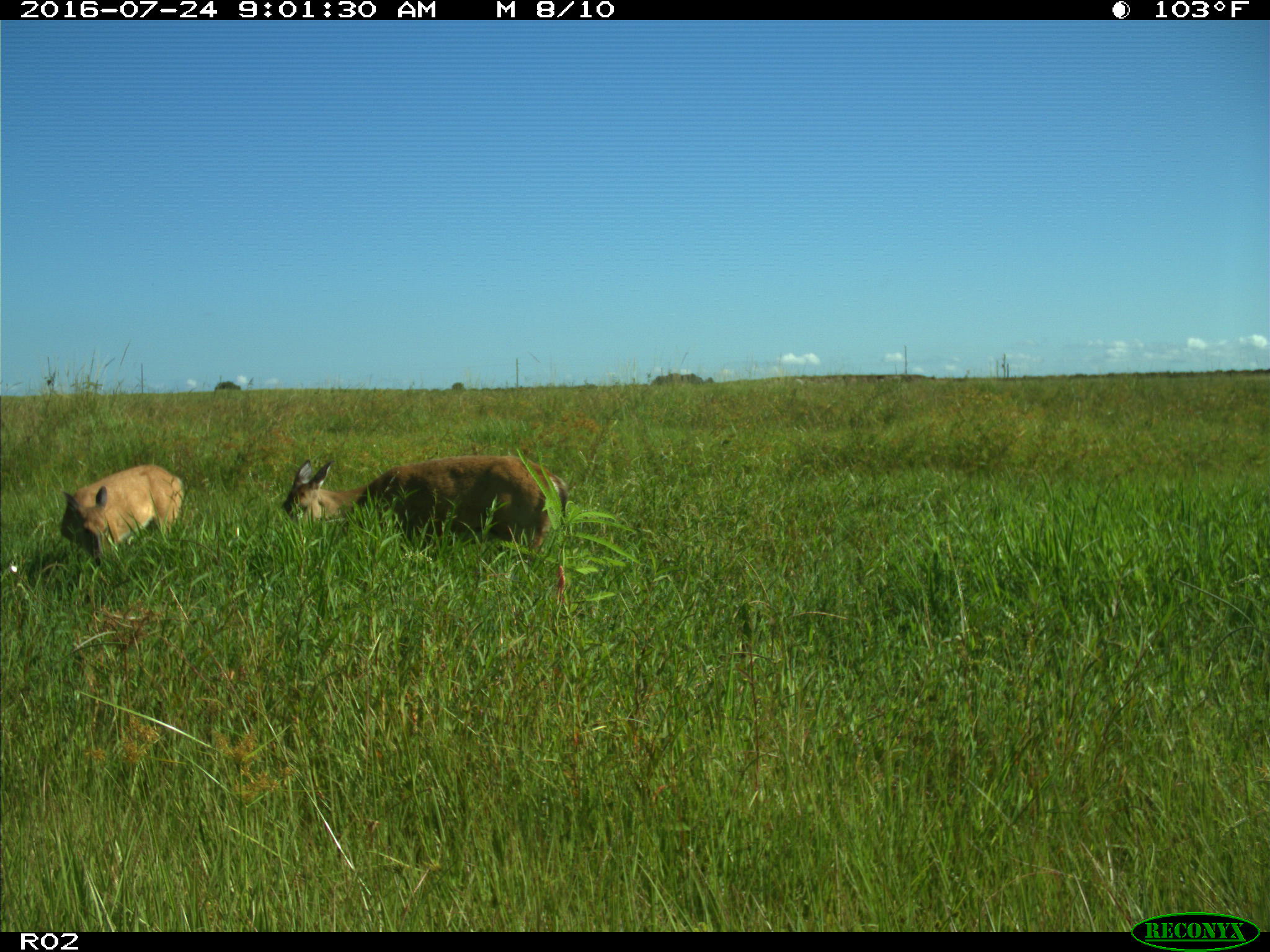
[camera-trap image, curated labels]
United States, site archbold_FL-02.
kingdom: Animalia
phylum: Chordata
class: Mammalia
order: Artiodactyla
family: Cervidae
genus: Odocoileus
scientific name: Odocoileus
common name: deer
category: unidentified deer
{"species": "unidentified deer (deer) (Odocoileus)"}